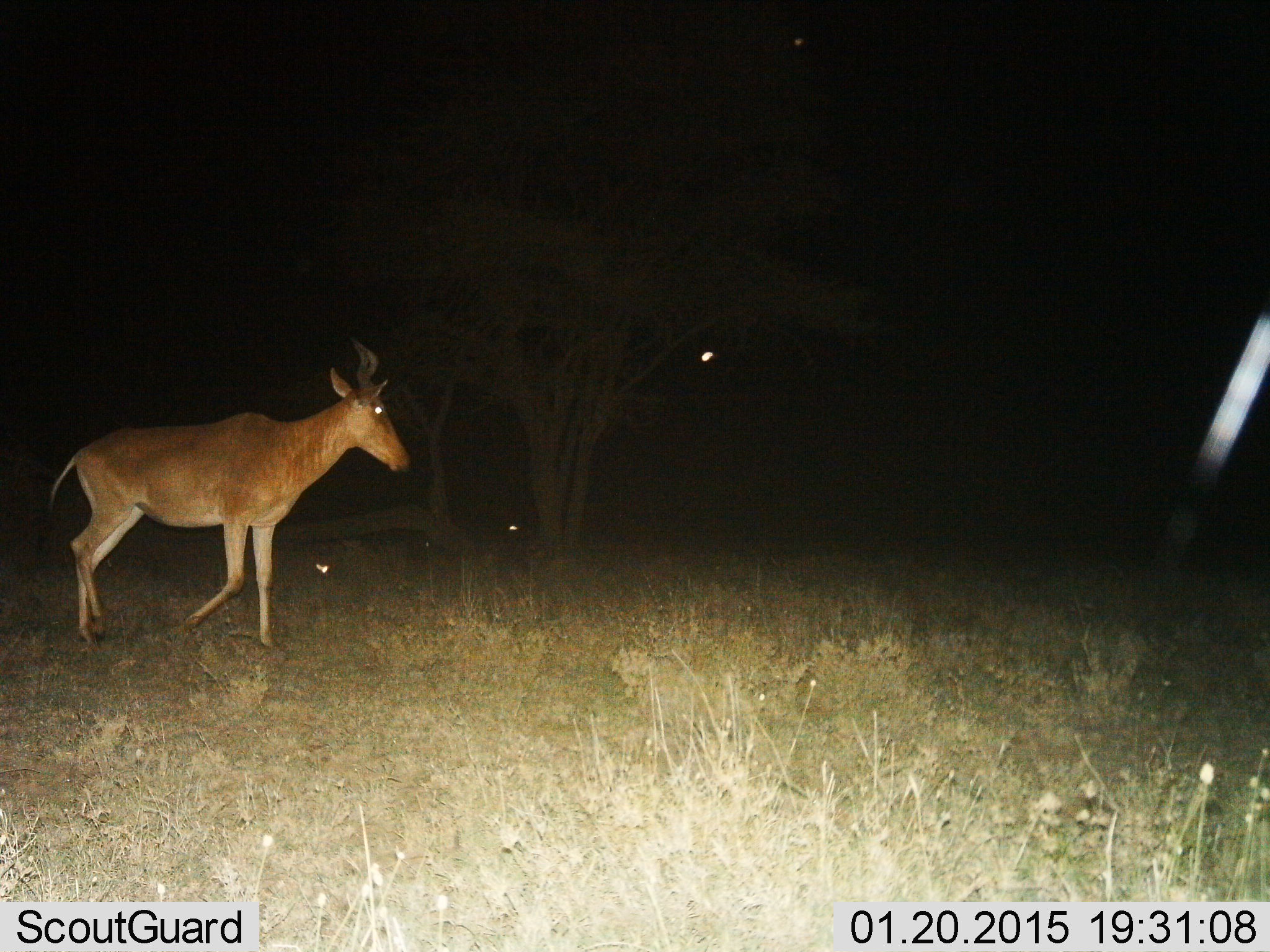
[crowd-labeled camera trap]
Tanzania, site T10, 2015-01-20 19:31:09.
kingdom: Animalia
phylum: Chordata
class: Mammalia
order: Artiodactyla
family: Bovidae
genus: Alcelaphus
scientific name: Alcelaphus buselaphus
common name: hartebeest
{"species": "hartebeest (Alcelaphus buselaphus)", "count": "1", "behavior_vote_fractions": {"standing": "10%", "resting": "0%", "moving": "100%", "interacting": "0%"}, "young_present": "0%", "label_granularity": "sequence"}